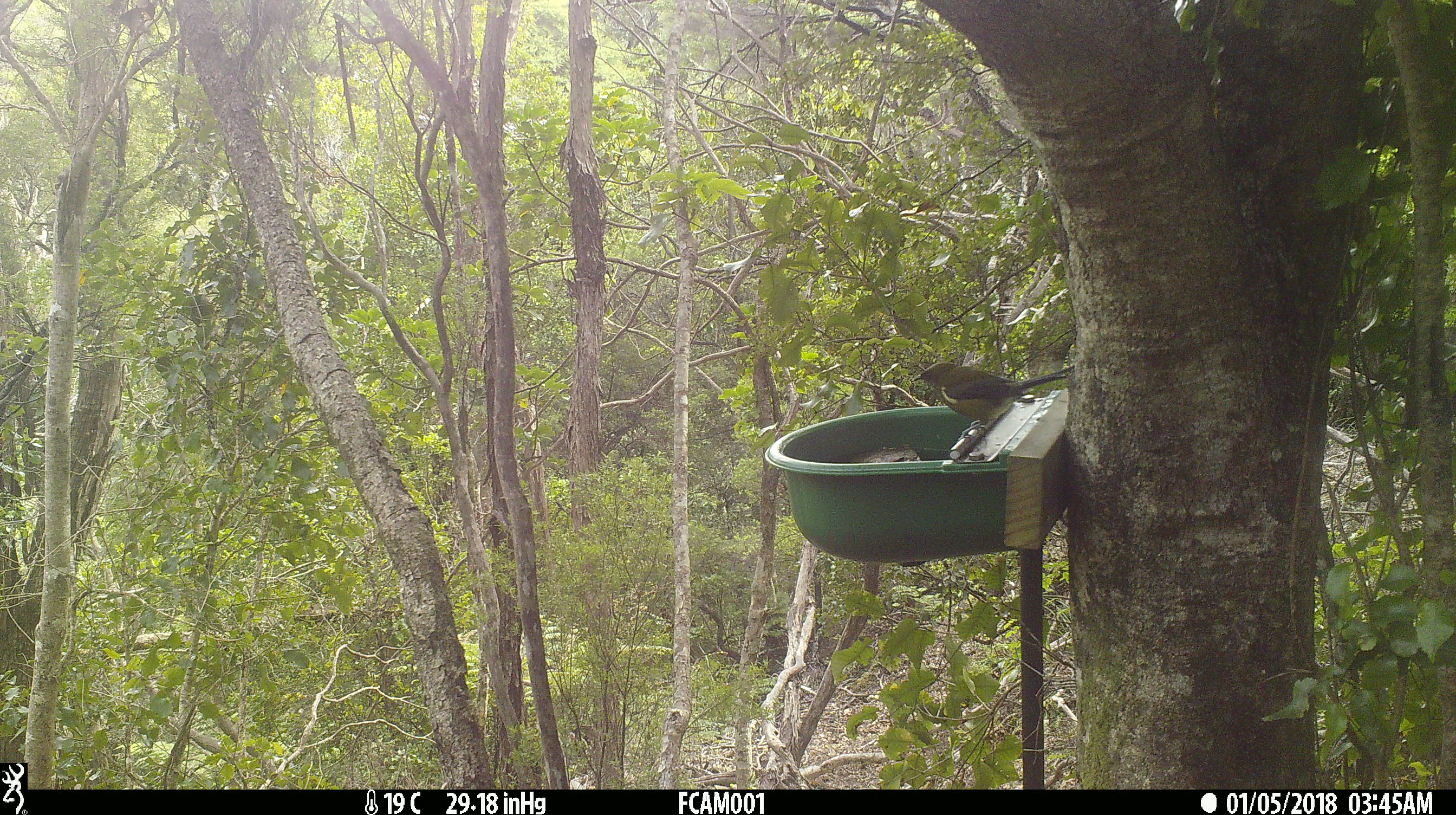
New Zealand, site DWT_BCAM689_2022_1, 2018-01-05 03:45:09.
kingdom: Animalia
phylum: Chordata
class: Aves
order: Passeriformes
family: Meliphagidae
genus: Anthornis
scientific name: Anthornis melanura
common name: new zealand bellbird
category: bellbird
Bellbird (new zealand bellbird) (Anthornis melanura).